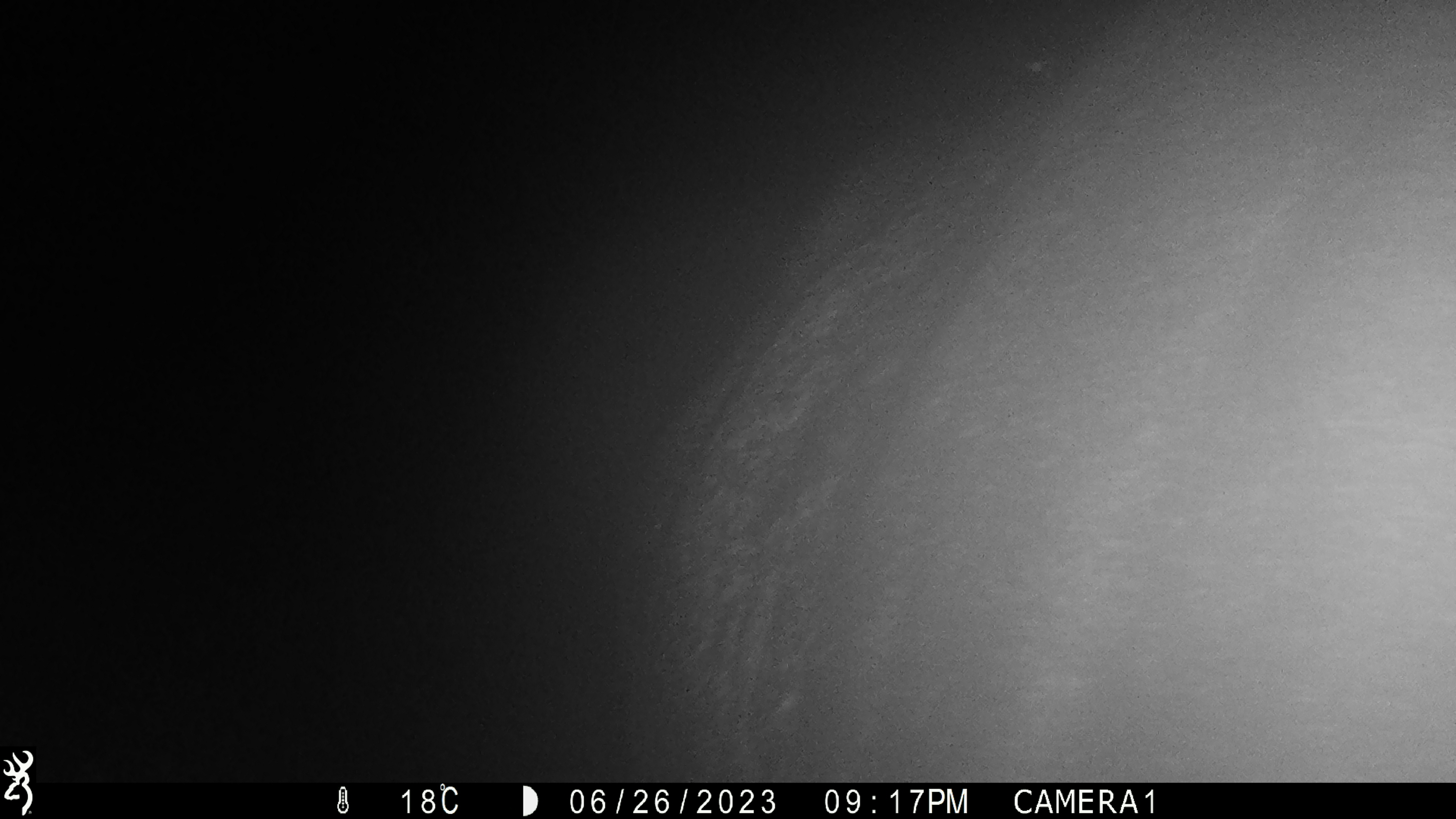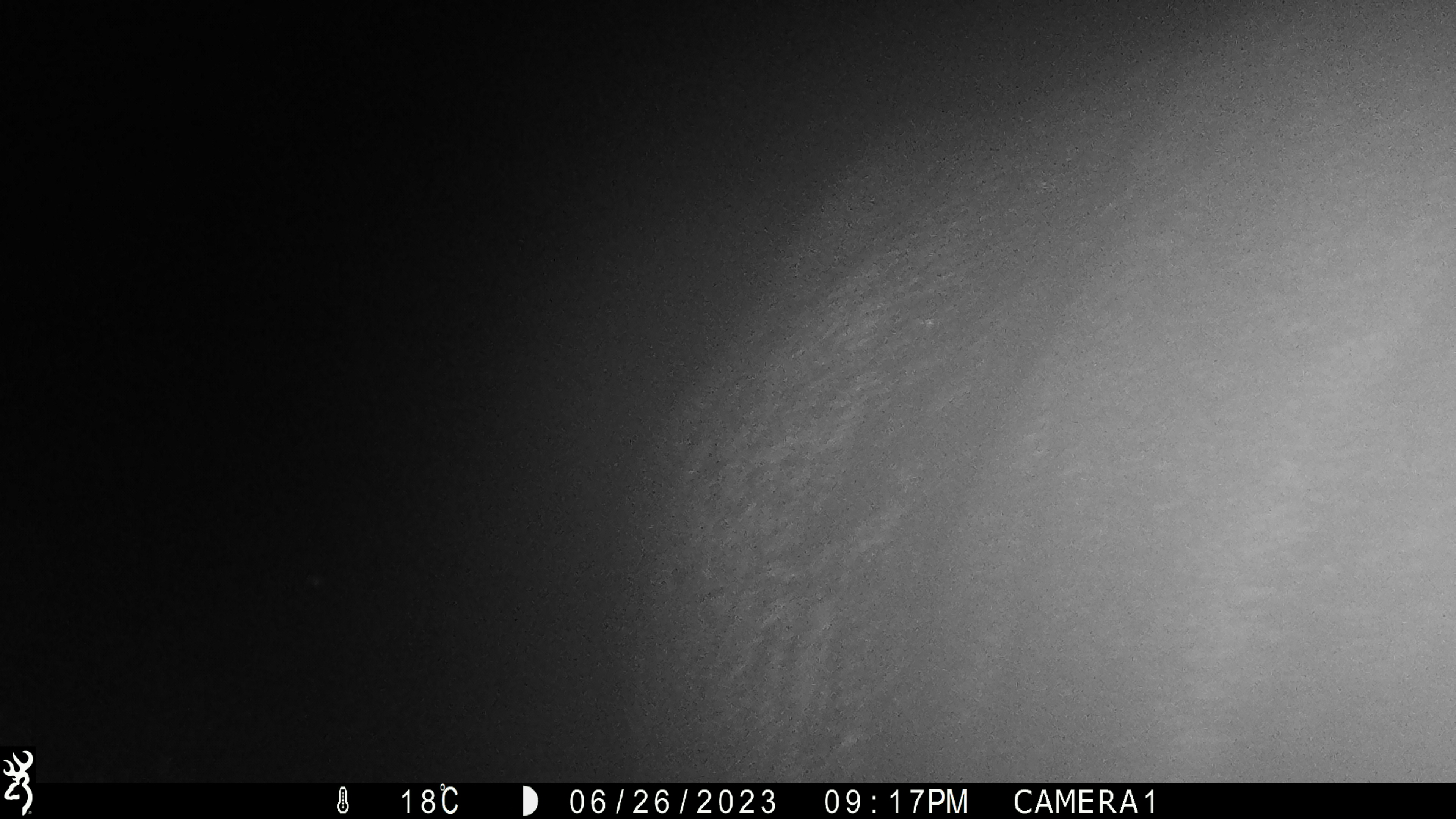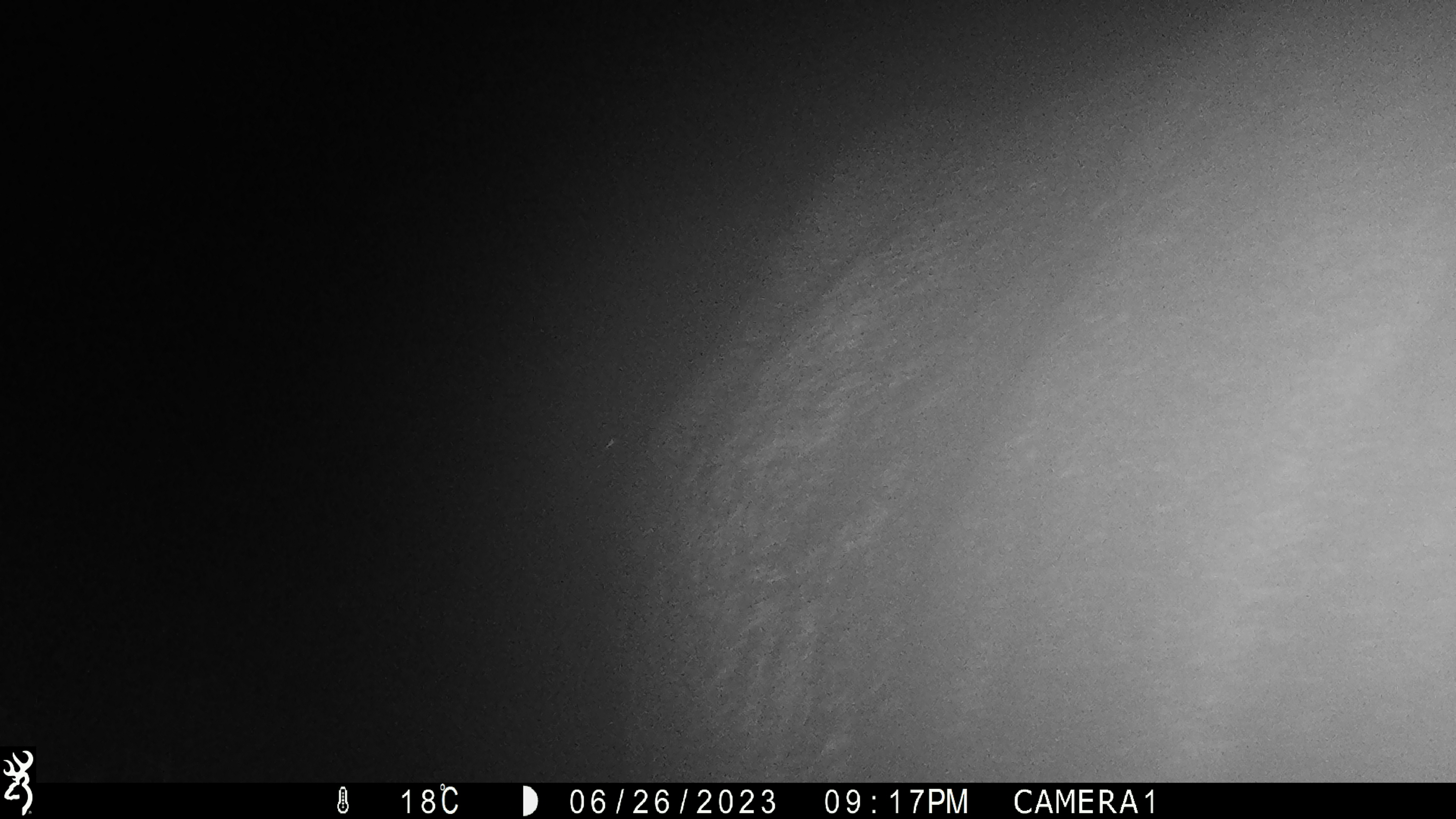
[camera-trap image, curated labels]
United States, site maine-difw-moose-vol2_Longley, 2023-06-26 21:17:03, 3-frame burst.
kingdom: Animalia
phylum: Chordata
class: Mammalia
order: Artiodactyla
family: Cervidae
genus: Alces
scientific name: Alces alces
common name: moose